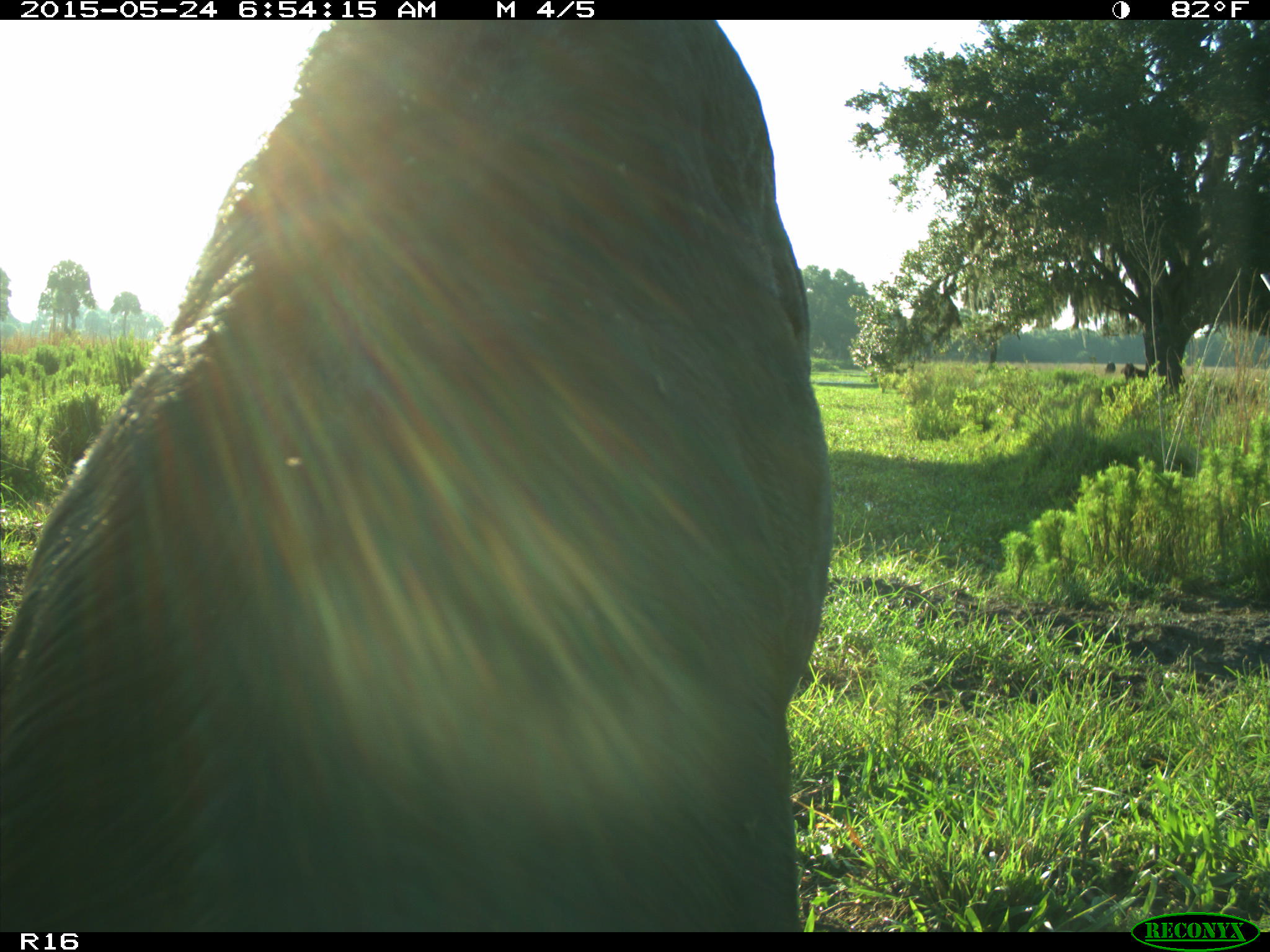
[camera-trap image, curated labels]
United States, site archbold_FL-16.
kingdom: Animalia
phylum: Chordata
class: Mammalia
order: Artiodactyla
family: Bovidae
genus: Bos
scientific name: Bos taurus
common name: domestic cow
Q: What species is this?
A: Bos taurus (domestic cow).